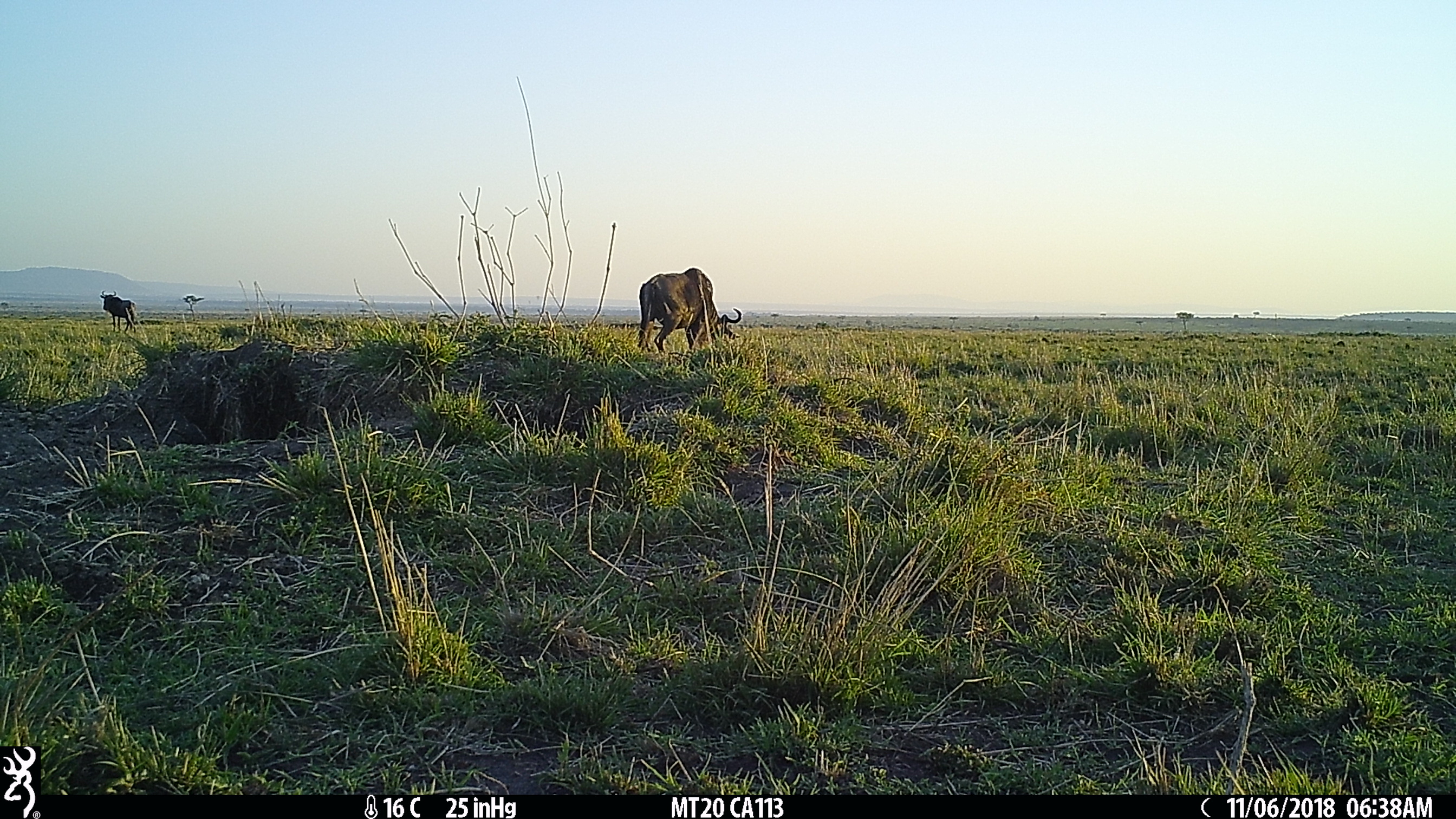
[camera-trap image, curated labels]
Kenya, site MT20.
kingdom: Animalia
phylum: Chordata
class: Mammalia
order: Artiodactyla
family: Bovidae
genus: Connochaetes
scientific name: Connochaetes taurinus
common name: blue wildebeest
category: wildebeest